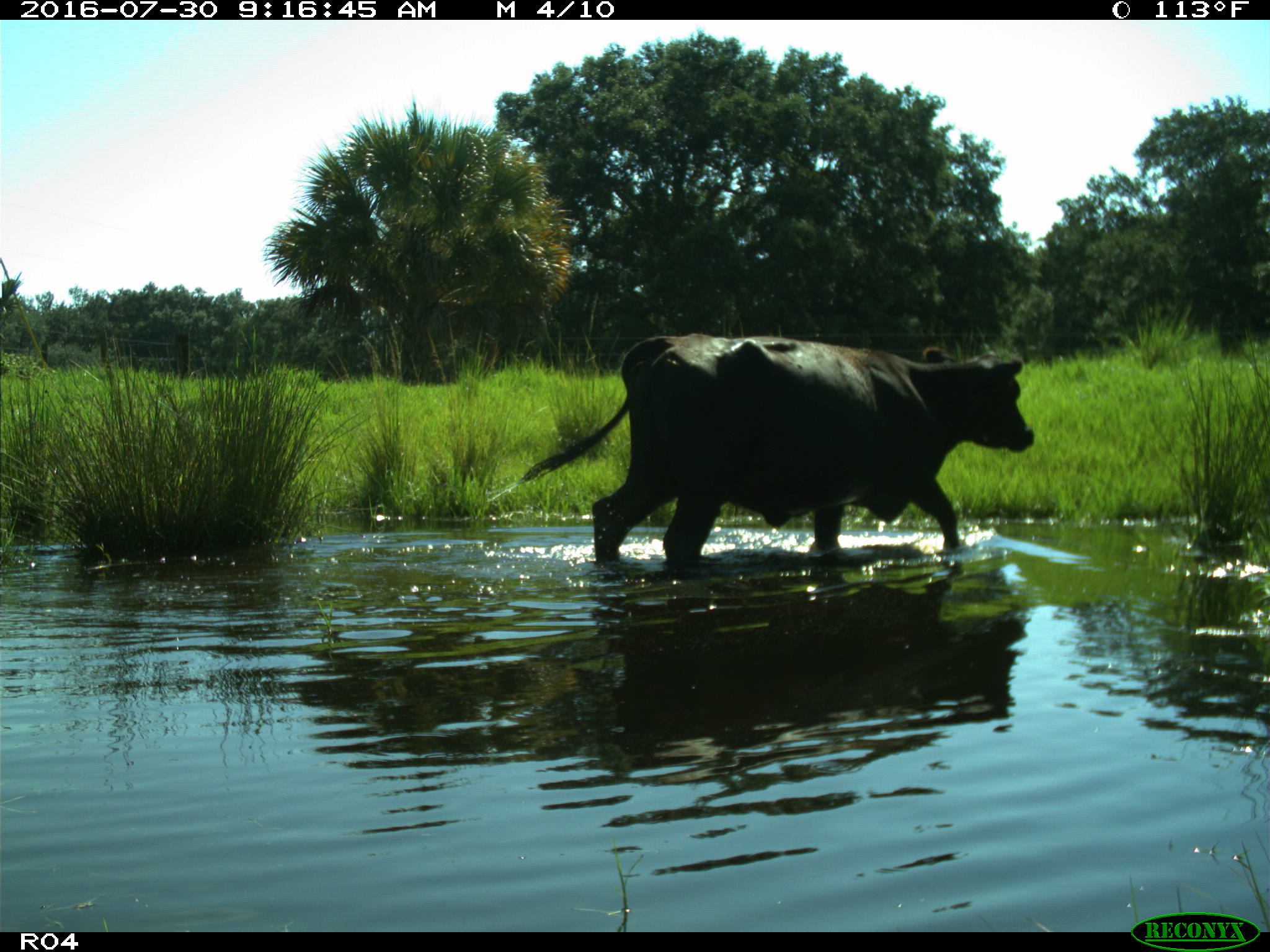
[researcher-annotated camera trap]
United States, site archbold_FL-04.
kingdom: Animalia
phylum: Chordata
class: Mammalia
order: Artiodactyla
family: Bovidae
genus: Bos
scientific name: Bos taurus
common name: domestic cow